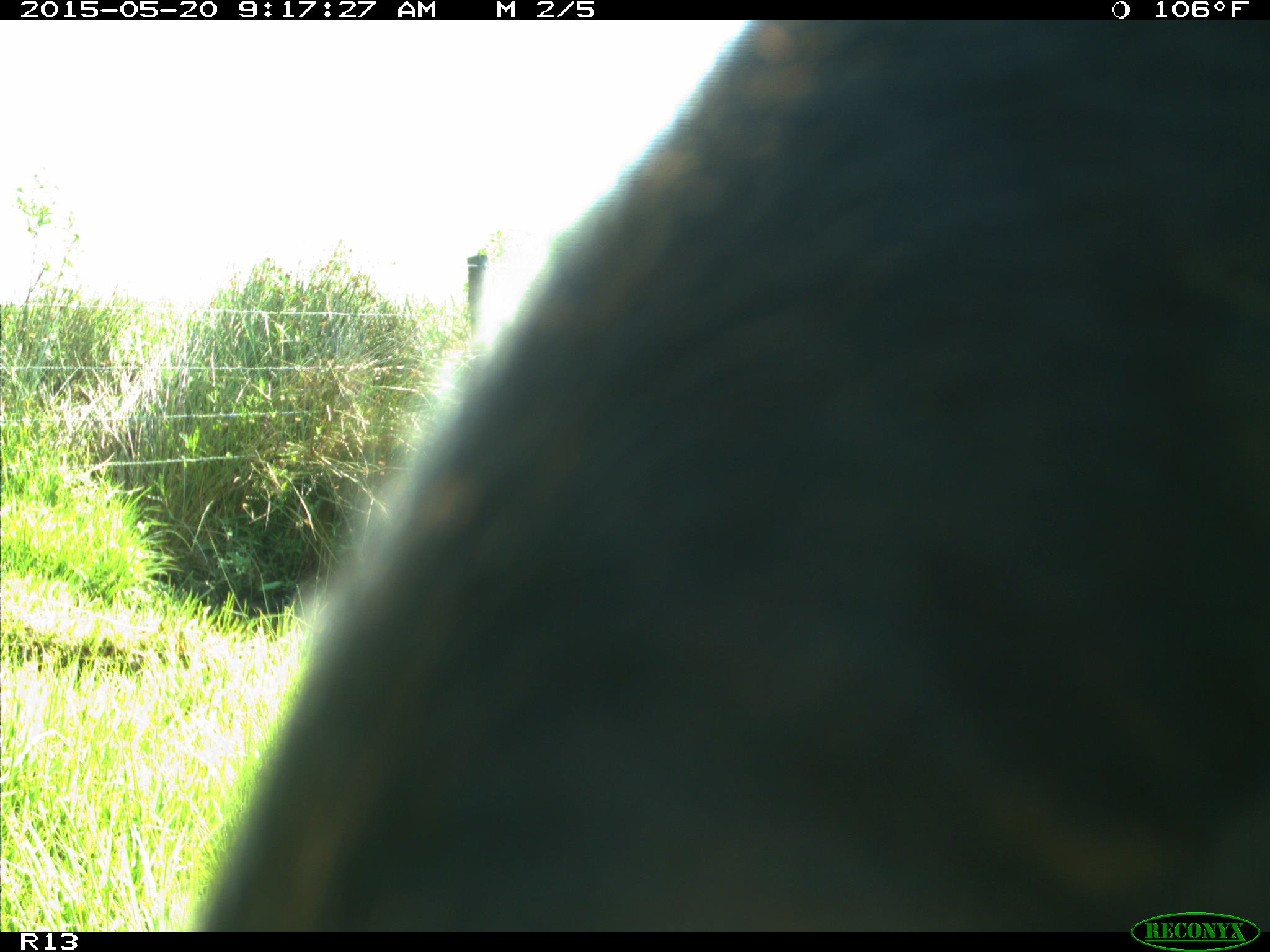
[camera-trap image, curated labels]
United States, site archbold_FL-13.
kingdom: Animalia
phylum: Chordata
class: Mammalia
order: Artiodactyla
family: Bovidae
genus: Bos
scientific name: Bos taurus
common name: domestic cow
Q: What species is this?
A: Bos taurus (domestic cow).